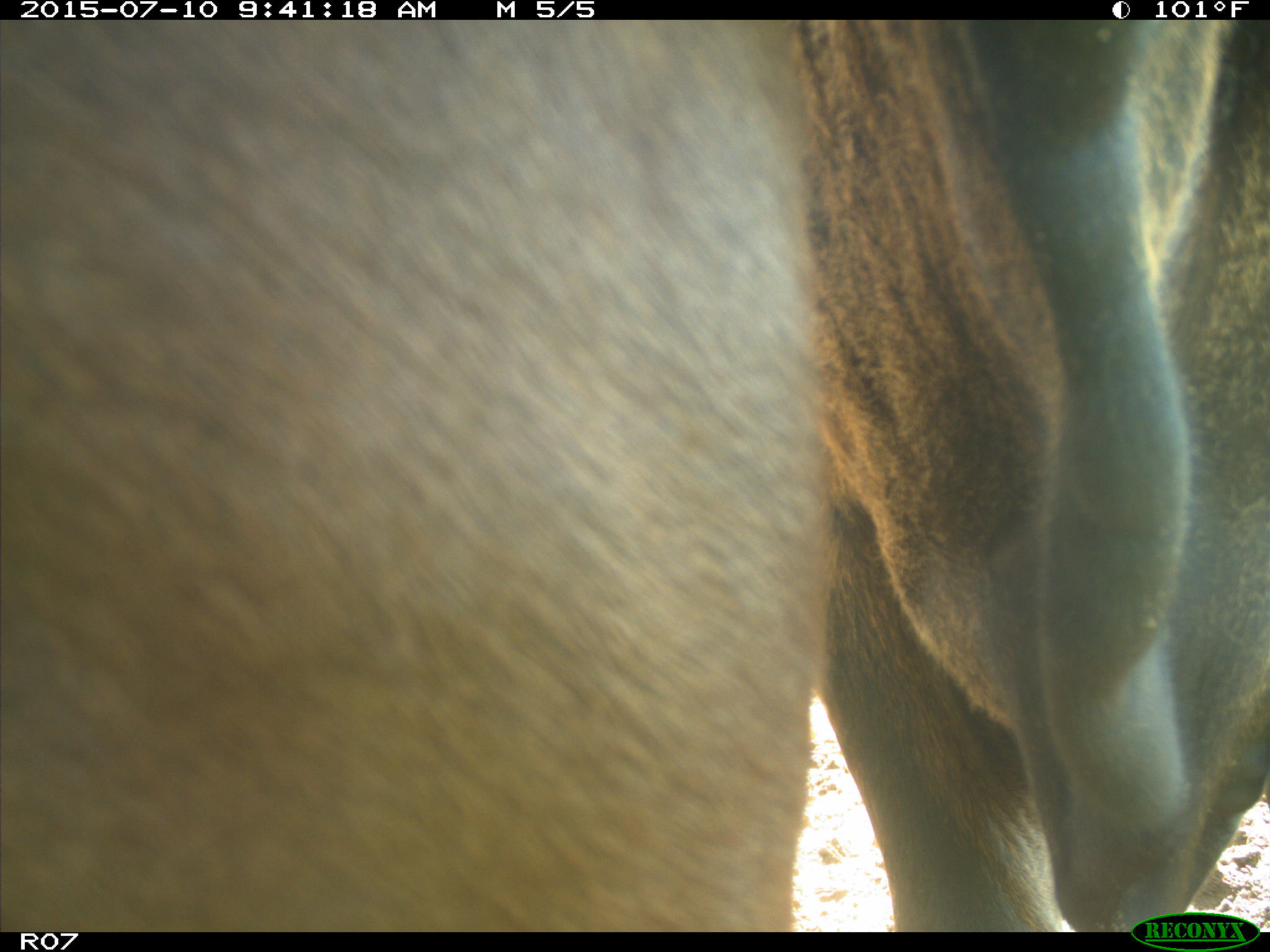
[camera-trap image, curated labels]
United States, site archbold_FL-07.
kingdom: Animalia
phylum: Chordata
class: Mammalia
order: Artiodactyla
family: Bovidae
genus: Bos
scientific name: Bos taurus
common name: domestic cow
Bos taurus (domestic cow).